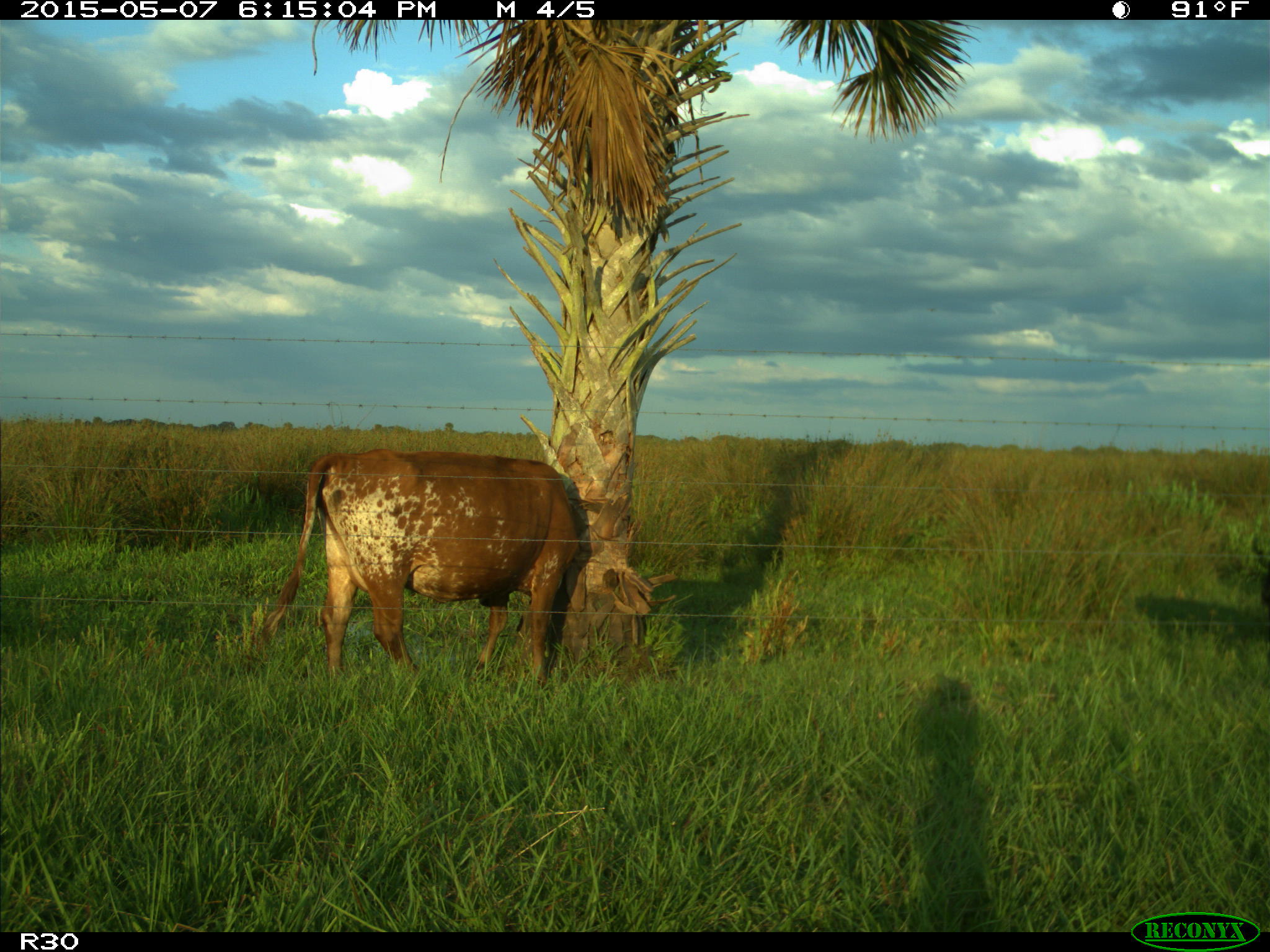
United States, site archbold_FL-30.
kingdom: Animalia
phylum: Chordata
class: Mammalia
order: Artiodactyla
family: Bovidae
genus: Bos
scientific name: Bos taurus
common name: domestic cow